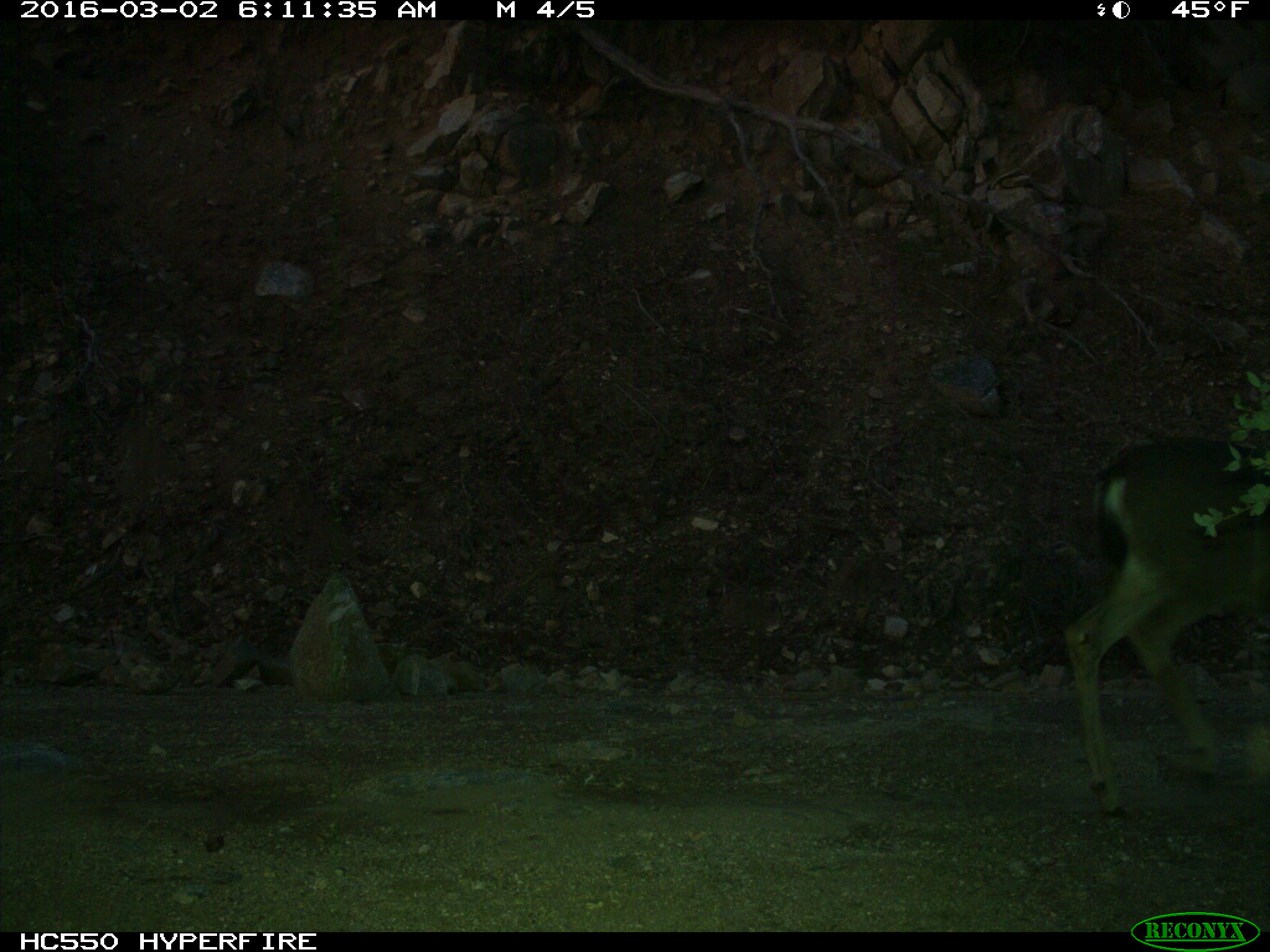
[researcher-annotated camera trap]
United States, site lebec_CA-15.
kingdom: Animalia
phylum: Chordata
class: Mammalia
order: Artiodactyla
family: Cervidae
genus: Odocoileus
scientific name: Odocoileus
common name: deer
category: unidentified deer